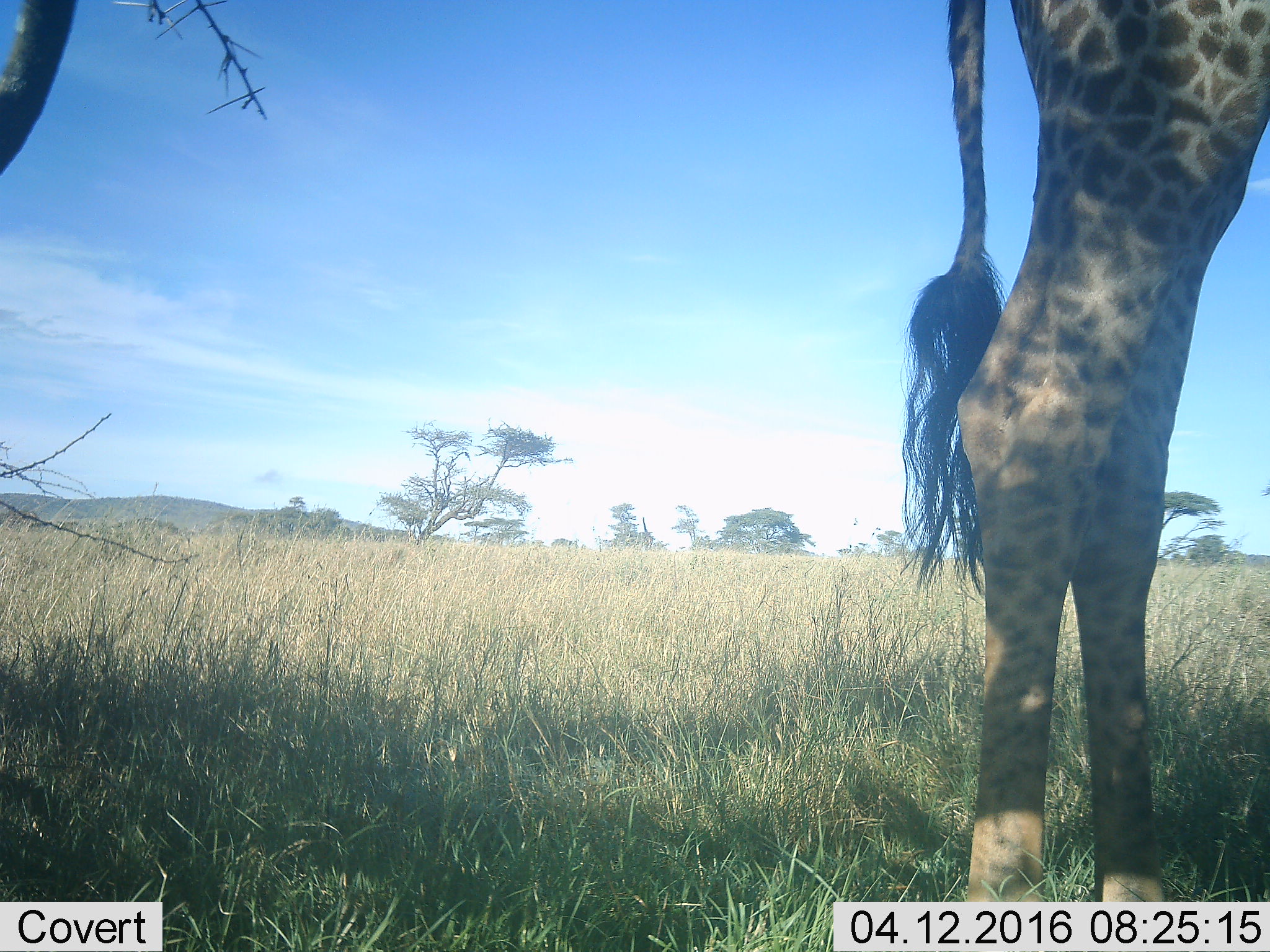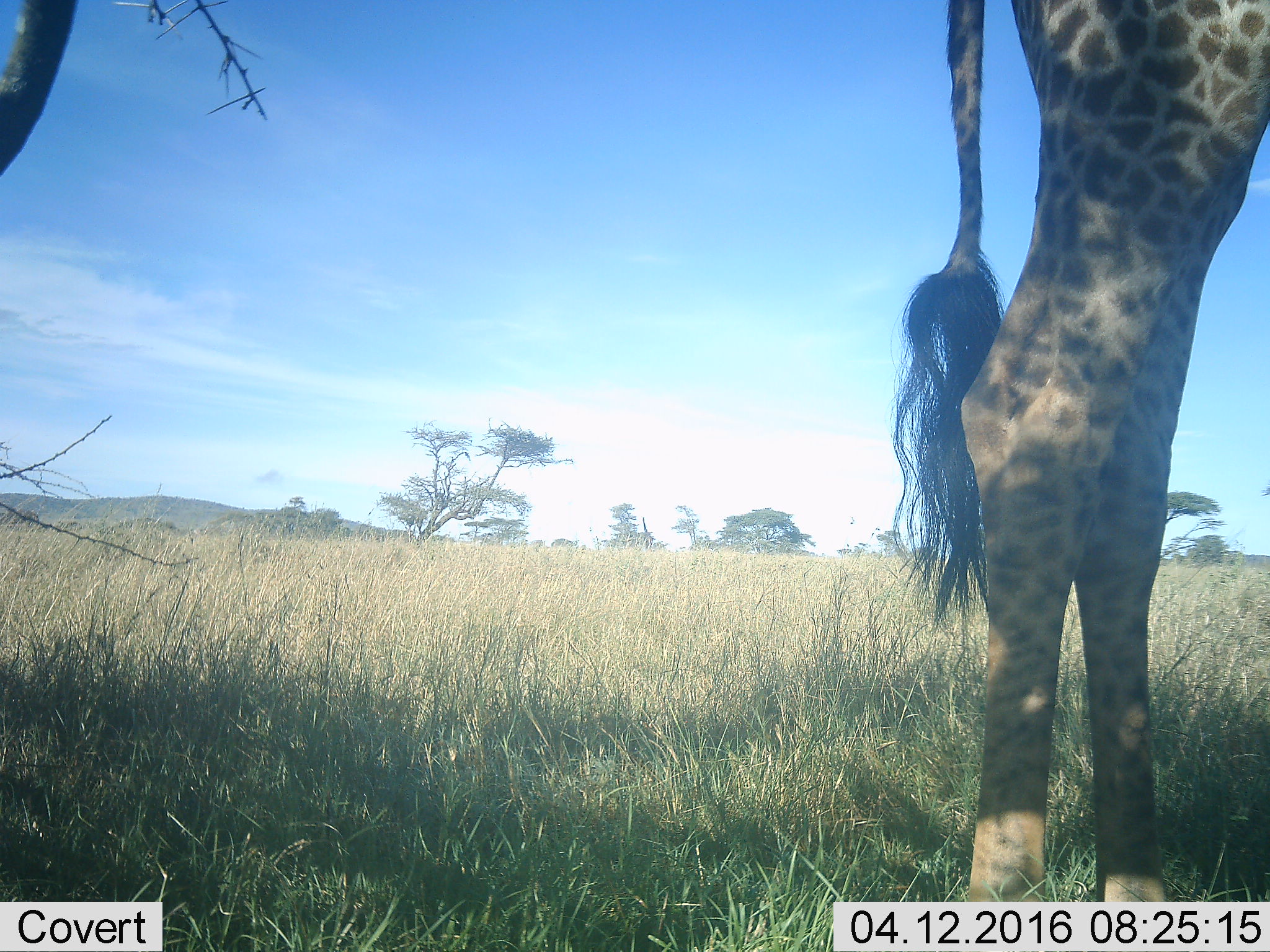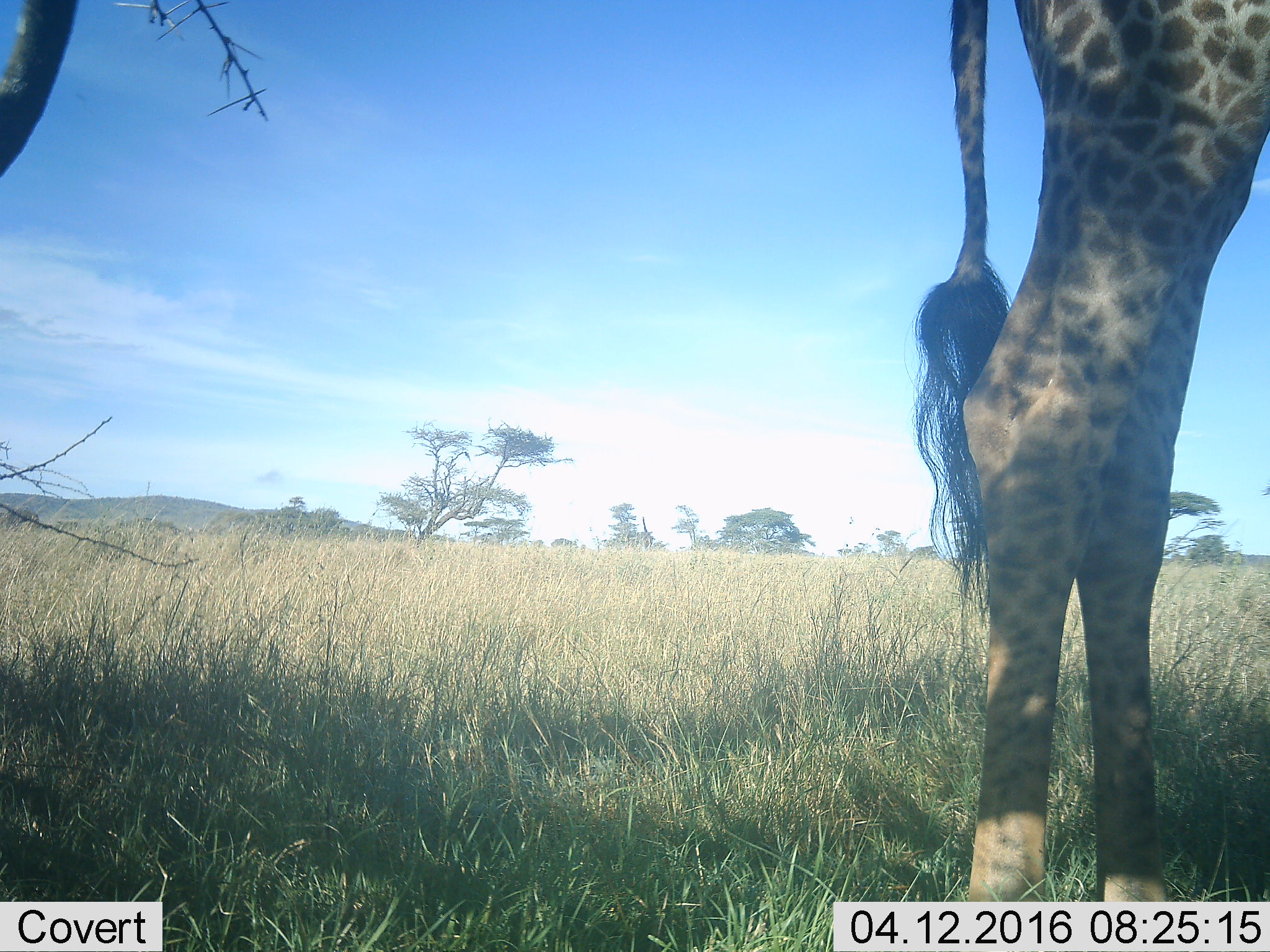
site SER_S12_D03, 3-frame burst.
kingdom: Animalia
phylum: Chordata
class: Mammalia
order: Artiodactyla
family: Giraffidae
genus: Giraffa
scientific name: Giraffa camelopardalis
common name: giraffe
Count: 1.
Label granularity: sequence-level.